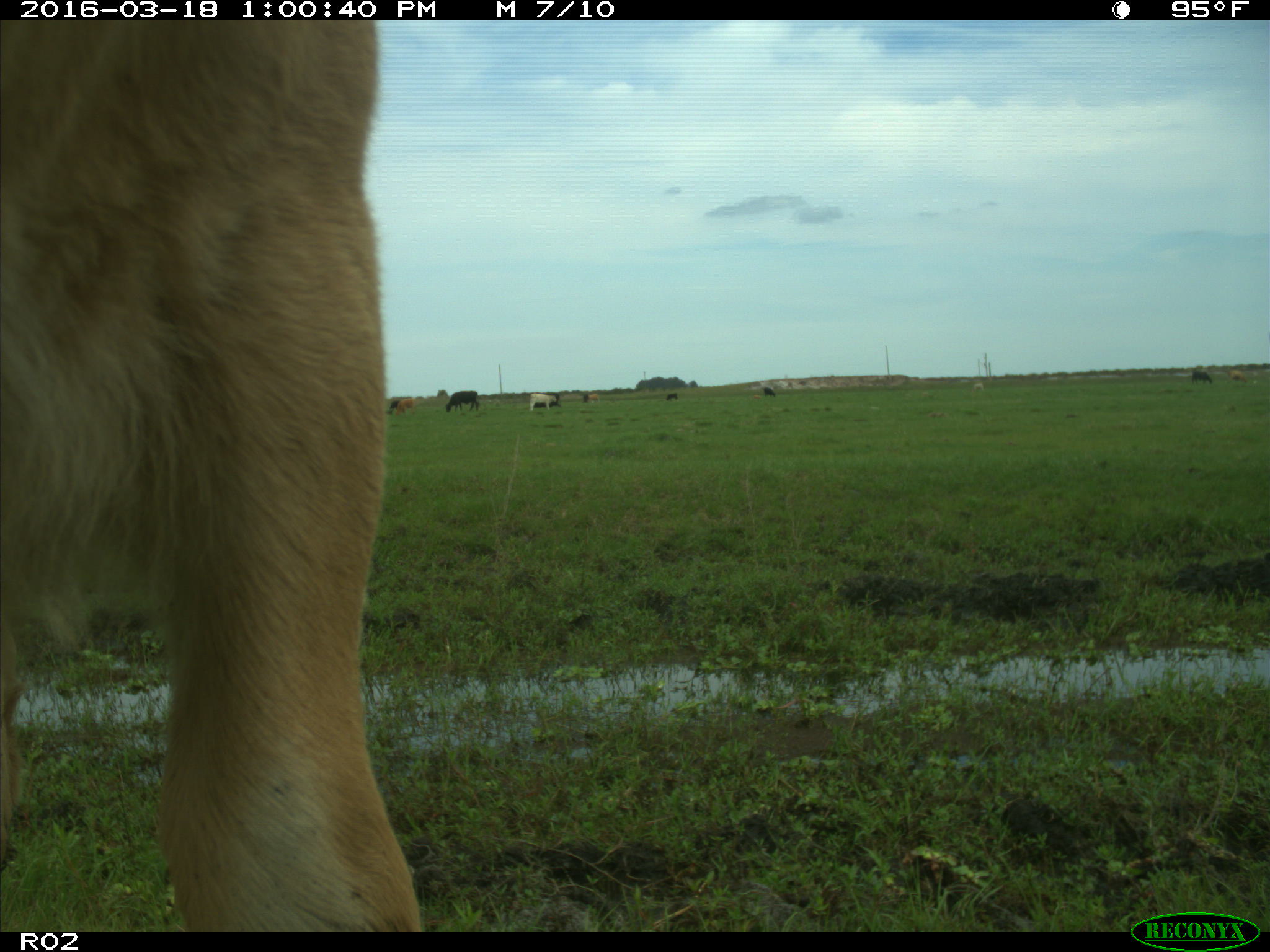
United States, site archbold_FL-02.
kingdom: Animalia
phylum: Chordata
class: Mammalia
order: Artiodactyla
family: Bovidae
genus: Bos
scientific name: Bos taurus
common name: domestic cow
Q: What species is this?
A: Bos taurus (domestic cow).